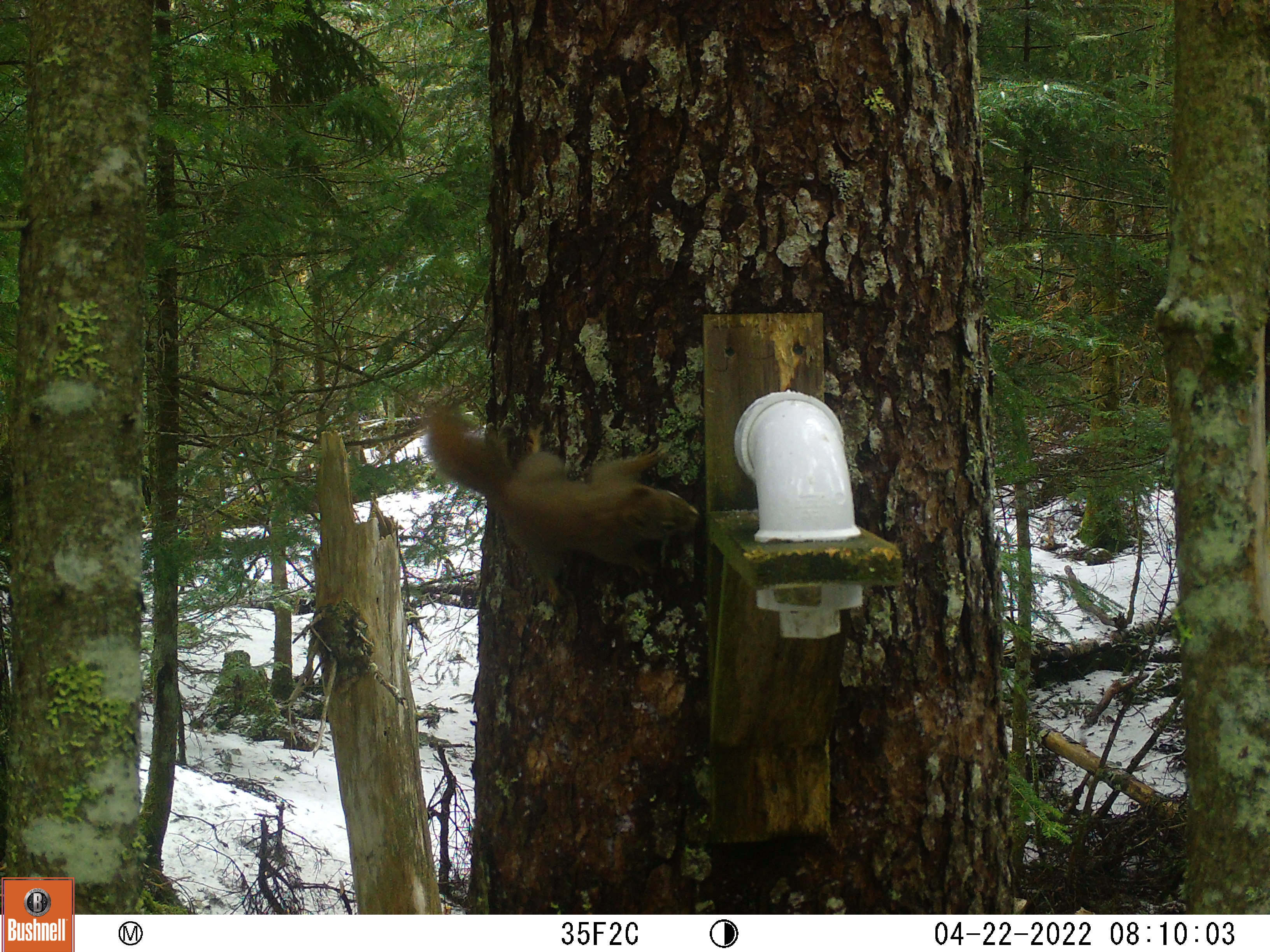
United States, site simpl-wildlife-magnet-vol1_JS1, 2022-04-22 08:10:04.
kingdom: Animalia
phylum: Chordata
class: Mammalia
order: Rodentia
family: Sciuridae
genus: Tamiasciurus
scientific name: Tamiasciurus hudsonicus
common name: red squirrel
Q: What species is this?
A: Red squirrel (Tamiasciurus hudsonicus).